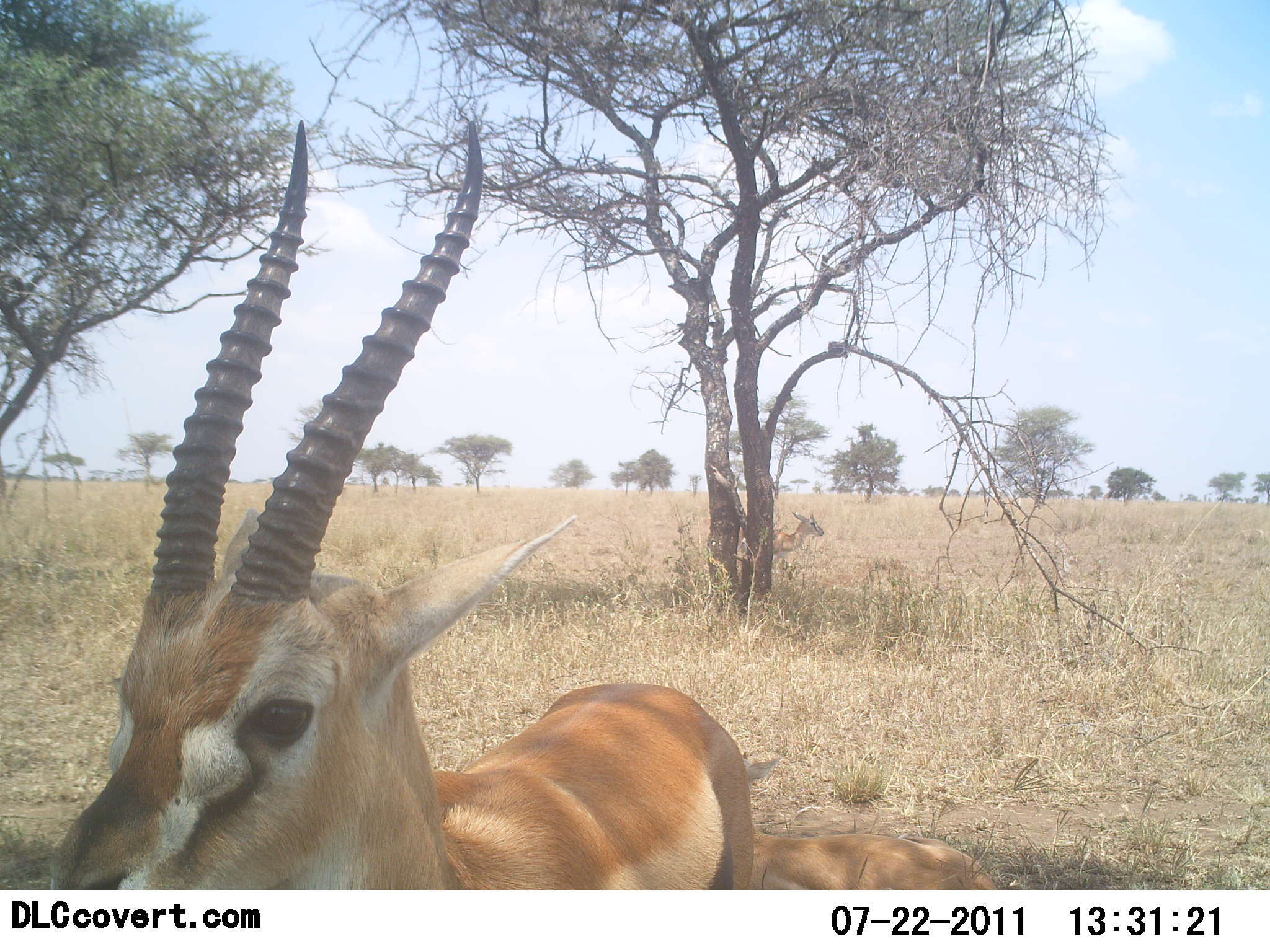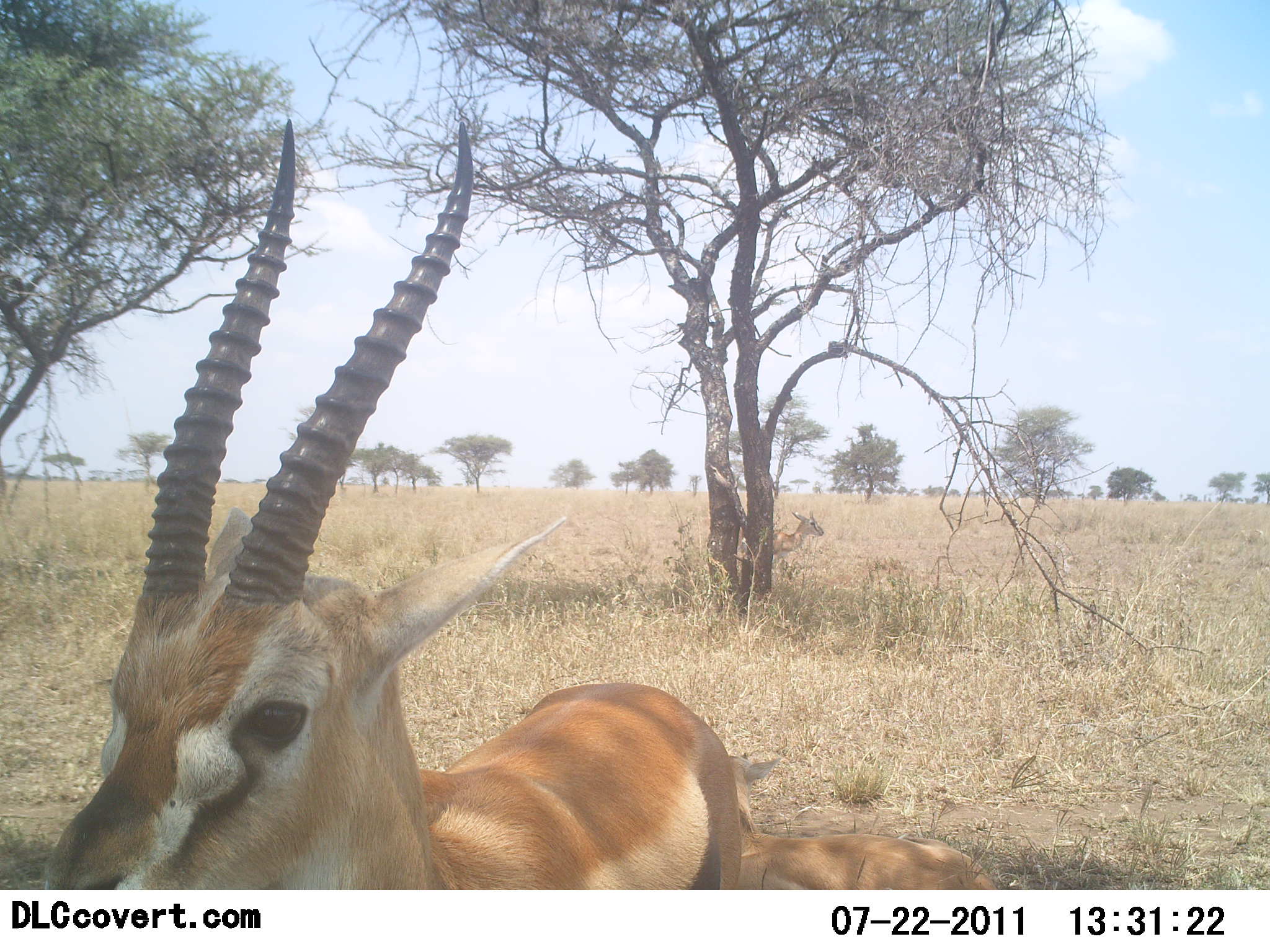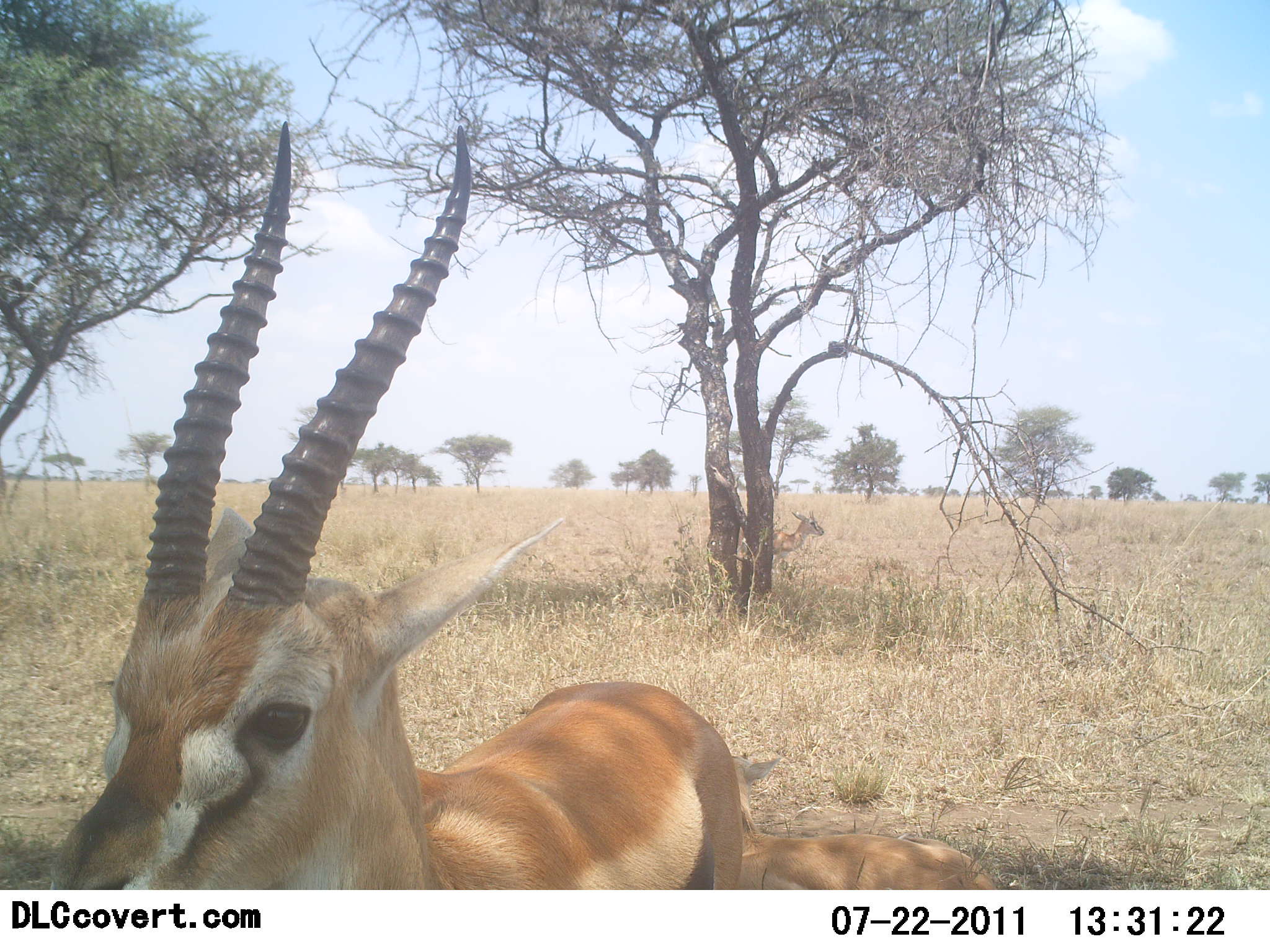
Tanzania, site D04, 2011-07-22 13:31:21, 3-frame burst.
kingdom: Animalia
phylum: Chordata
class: Mammalia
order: Artiodactyla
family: Bovidae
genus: Eudorcas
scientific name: Eudorcas thomsonii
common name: thomson's gazelle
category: gazellethomsons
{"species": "gazellethomsons (thomson's gazelle) (Eudorcas thomsonii)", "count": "2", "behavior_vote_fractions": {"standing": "100%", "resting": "70%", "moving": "0%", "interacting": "0%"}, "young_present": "10%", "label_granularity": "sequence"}